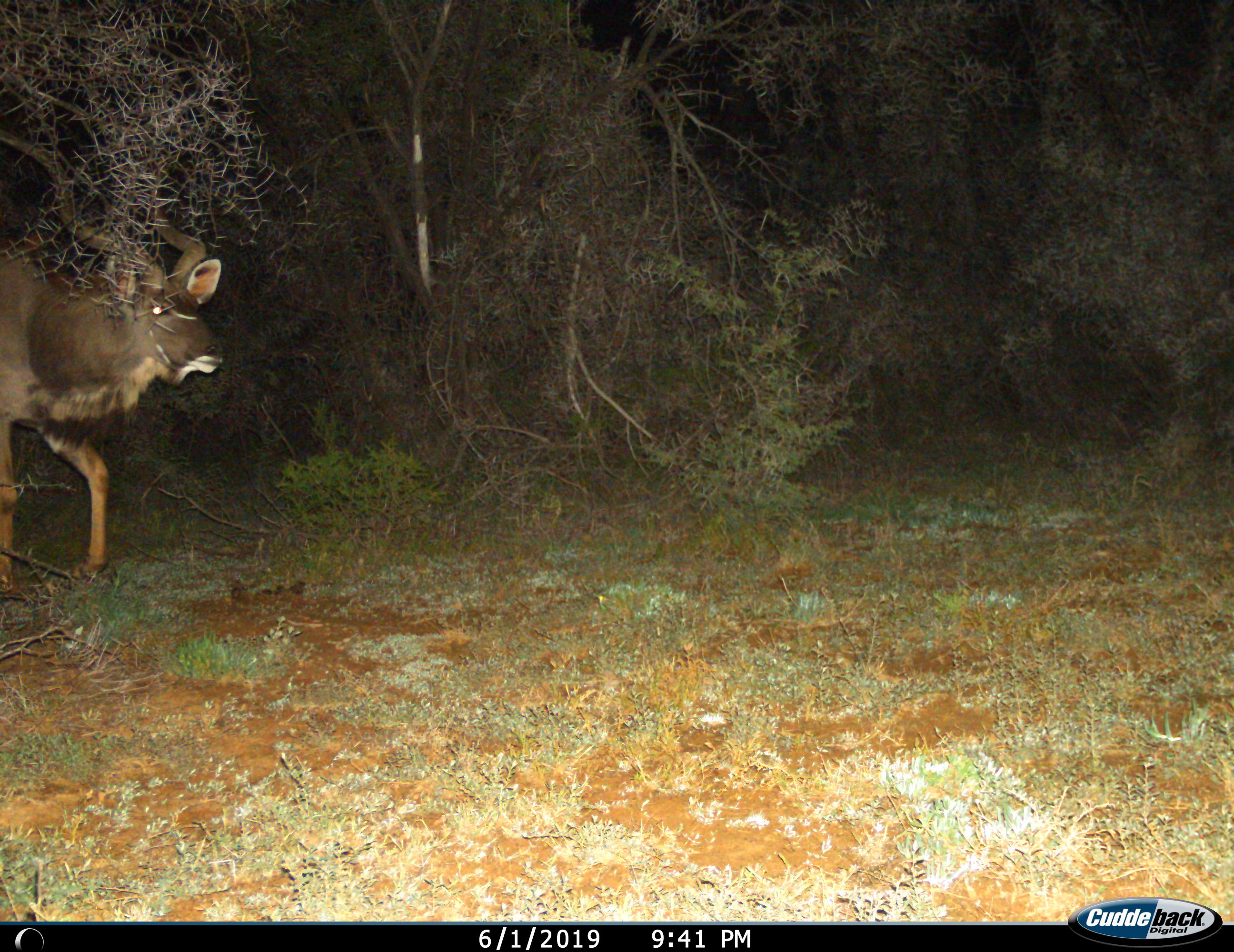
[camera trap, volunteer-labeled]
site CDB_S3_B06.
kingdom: Animalia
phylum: Chordata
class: Mammalia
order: Artiodactyla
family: Bovidae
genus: Tragelaphus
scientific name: Tragelaphus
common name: kudu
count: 1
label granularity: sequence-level